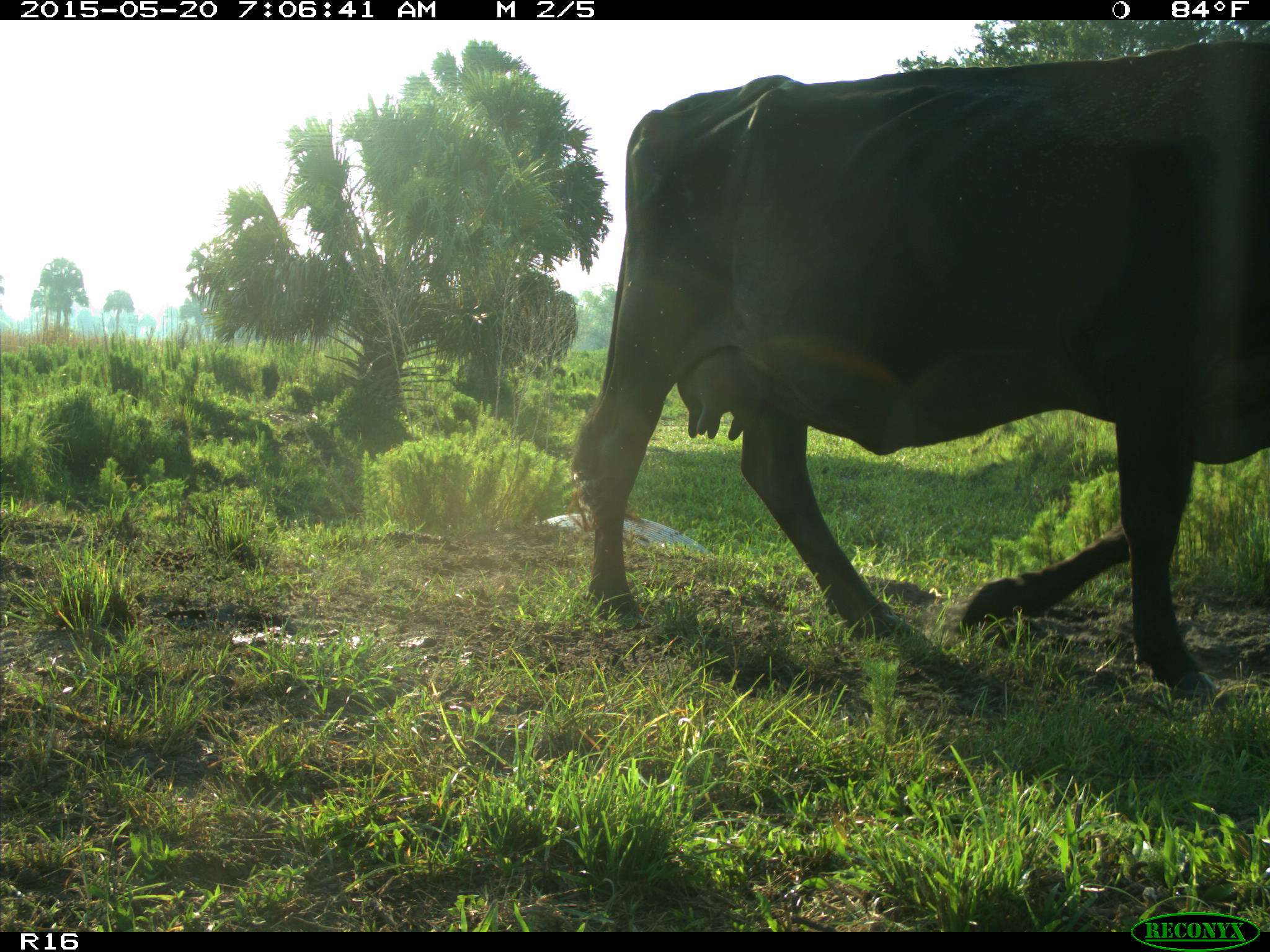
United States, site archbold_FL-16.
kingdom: Animalia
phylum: Chordata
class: Mammalia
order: Artiodactyla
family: Bovidae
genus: Bos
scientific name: Bos taurus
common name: domestic cow